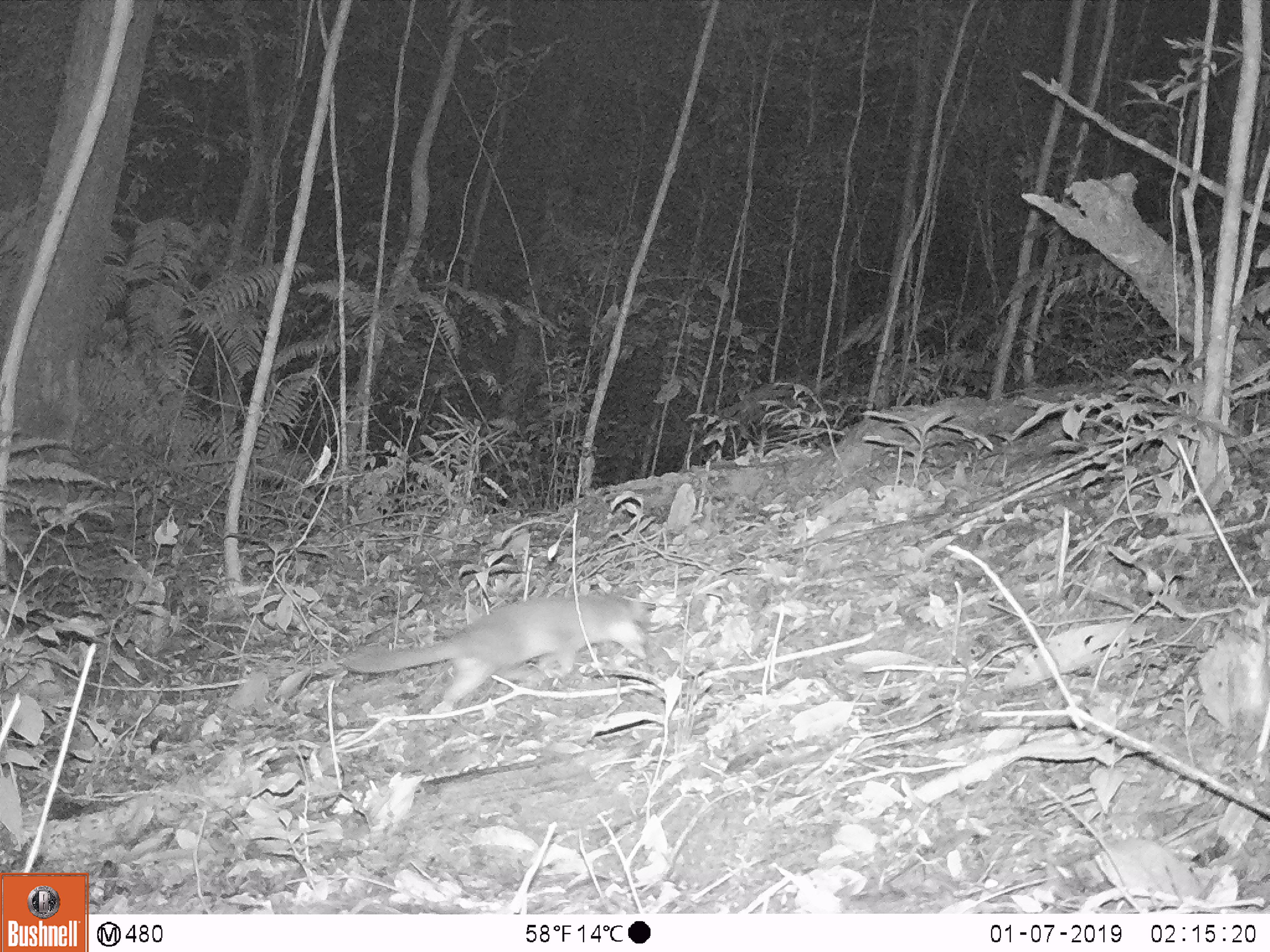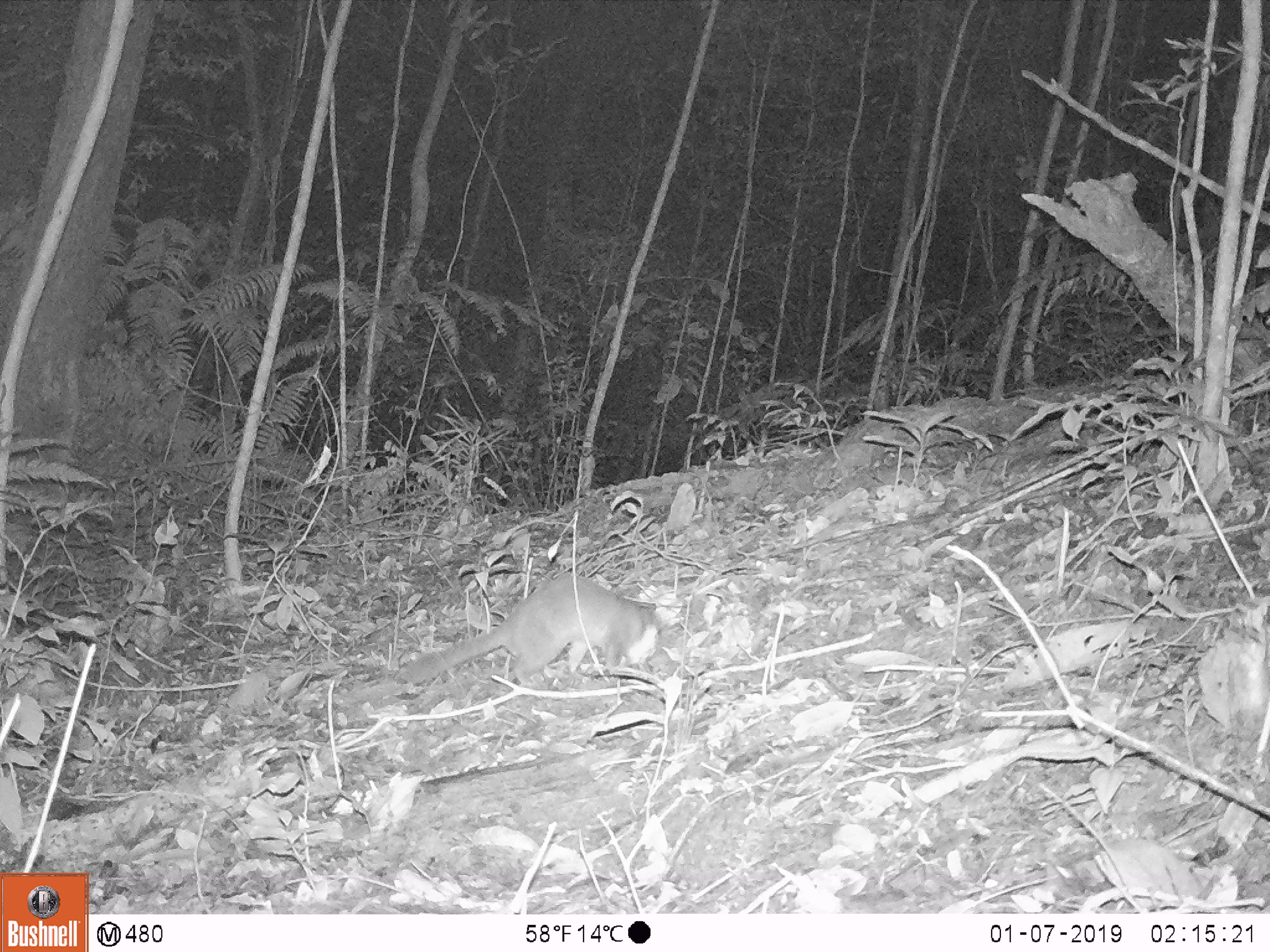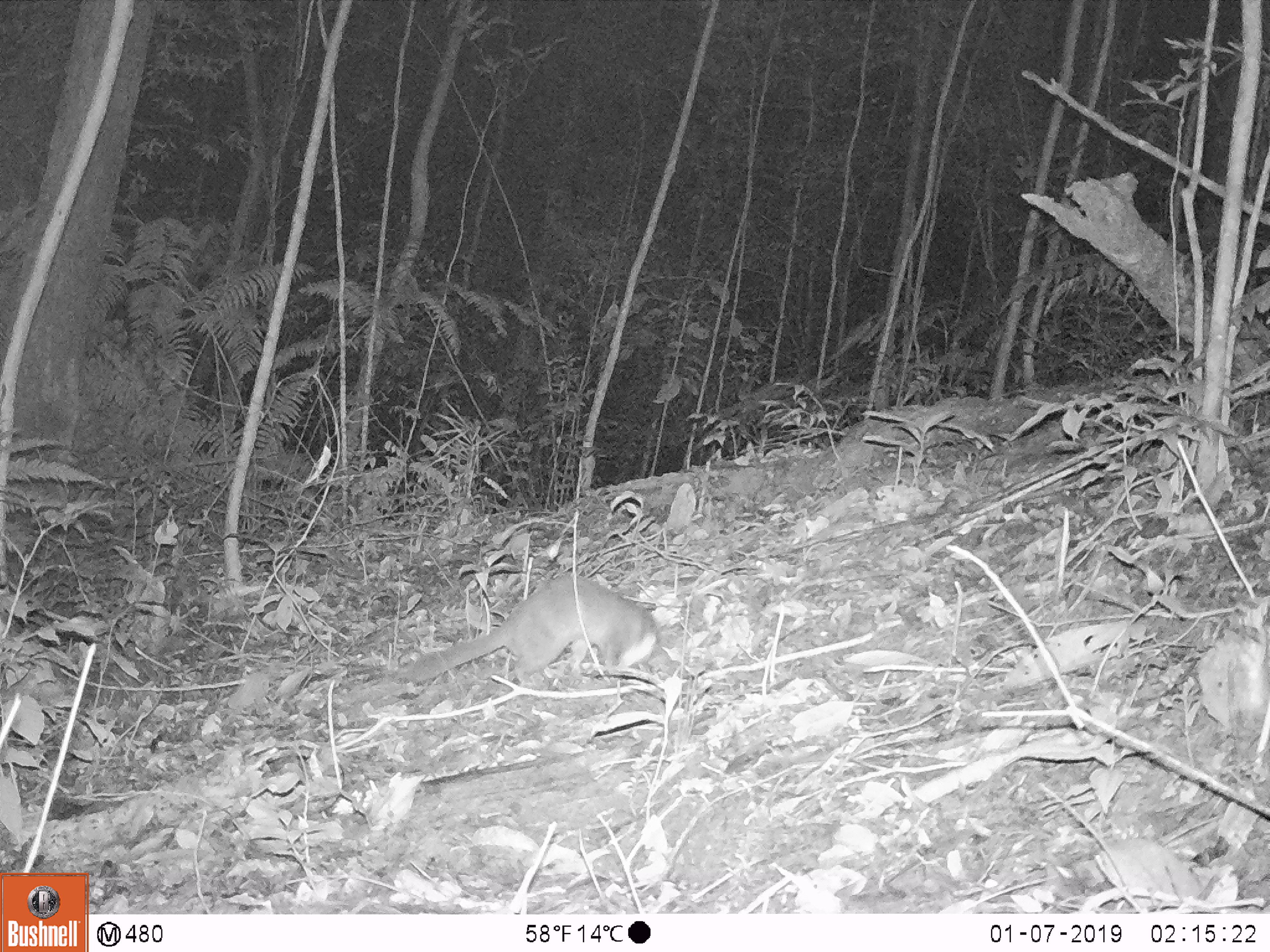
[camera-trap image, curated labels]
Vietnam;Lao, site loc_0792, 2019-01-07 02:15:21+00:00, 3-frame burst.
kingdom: Animalia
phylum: Chordata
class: Mammalia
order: Carnivora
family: Mustelidae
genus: Melogale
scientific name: Melogale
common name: ferret badger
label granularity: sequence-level